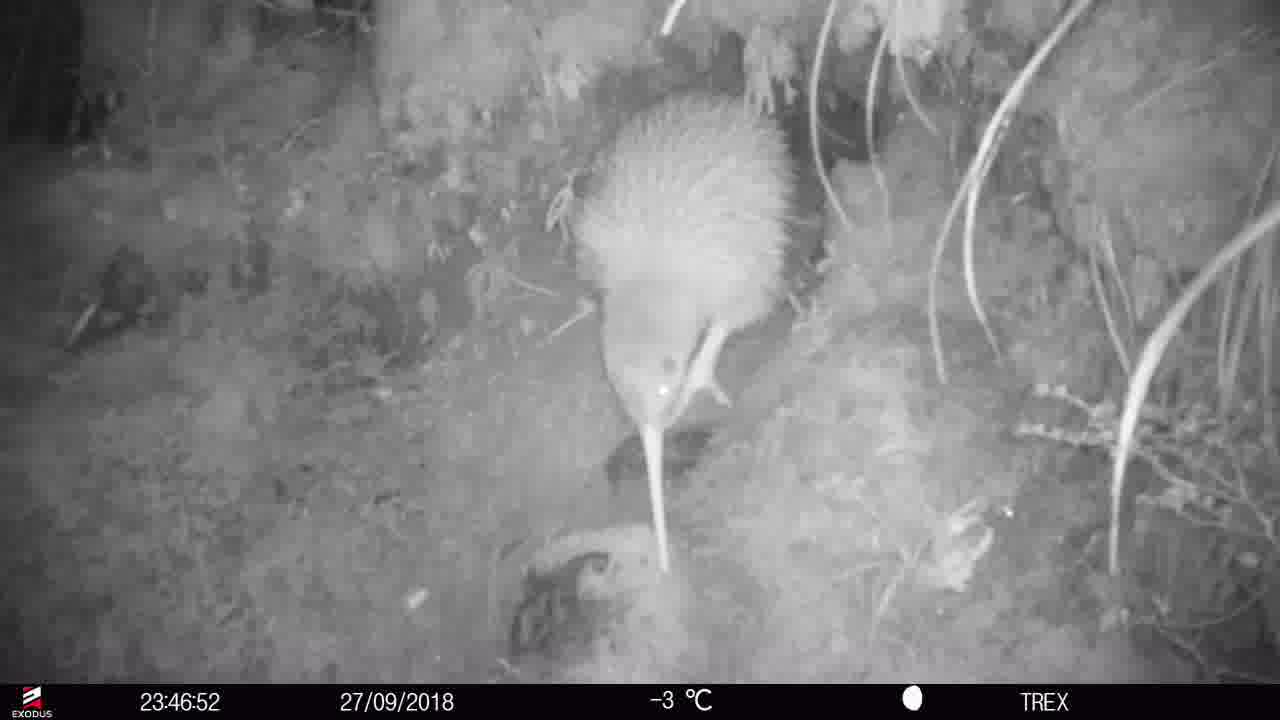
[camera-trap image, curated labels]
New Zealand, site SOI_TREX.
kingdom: Animalia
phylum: Chordata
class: Aves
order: Apterygiformes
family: Apterygidae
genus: Apteryx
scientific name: Apteryx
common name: kiwi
Kiwi (Apteryx).